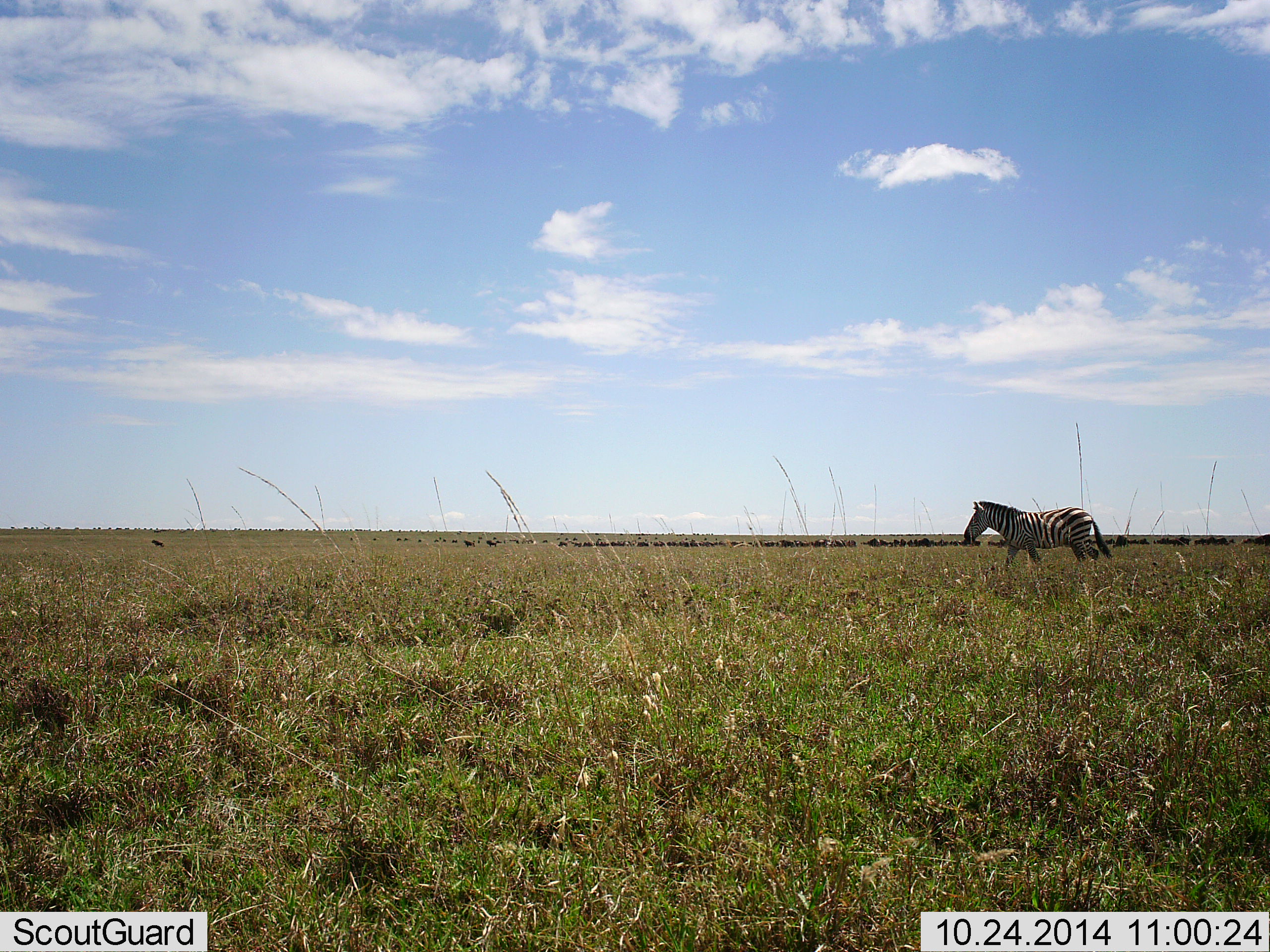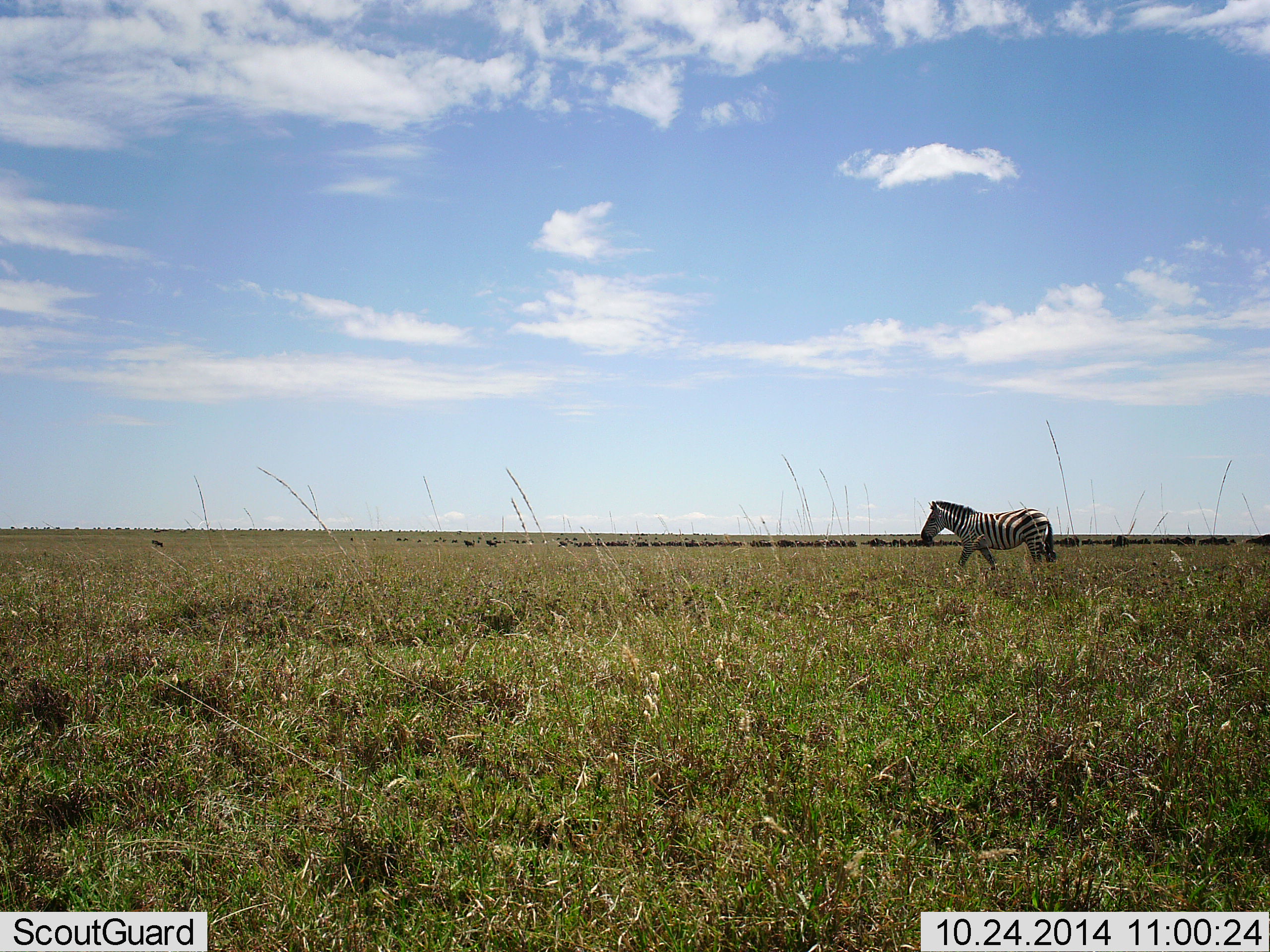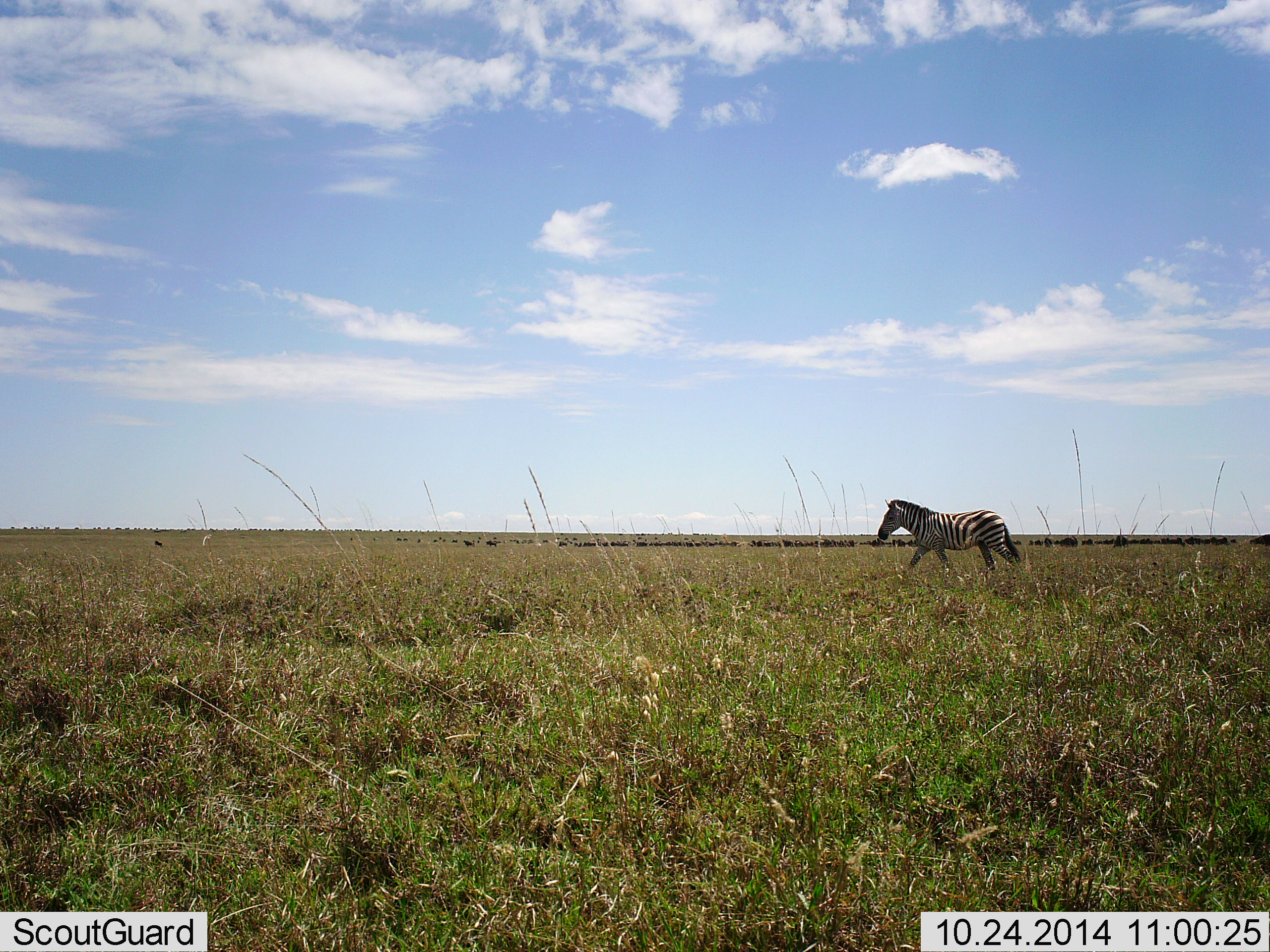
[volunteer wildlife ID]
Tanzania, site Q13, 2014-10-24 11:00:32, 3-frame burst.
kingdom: Animalia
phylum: Chordata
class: Mammalia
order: Perissodactyla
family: Equidae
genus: Equus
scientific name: Equus quagga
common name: plains zebra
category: zebra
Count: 1.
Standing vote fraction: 8%.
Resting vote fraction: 0%.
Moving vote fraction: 100%.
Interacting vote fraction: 0%.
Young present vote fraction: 0%.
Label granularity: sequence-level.